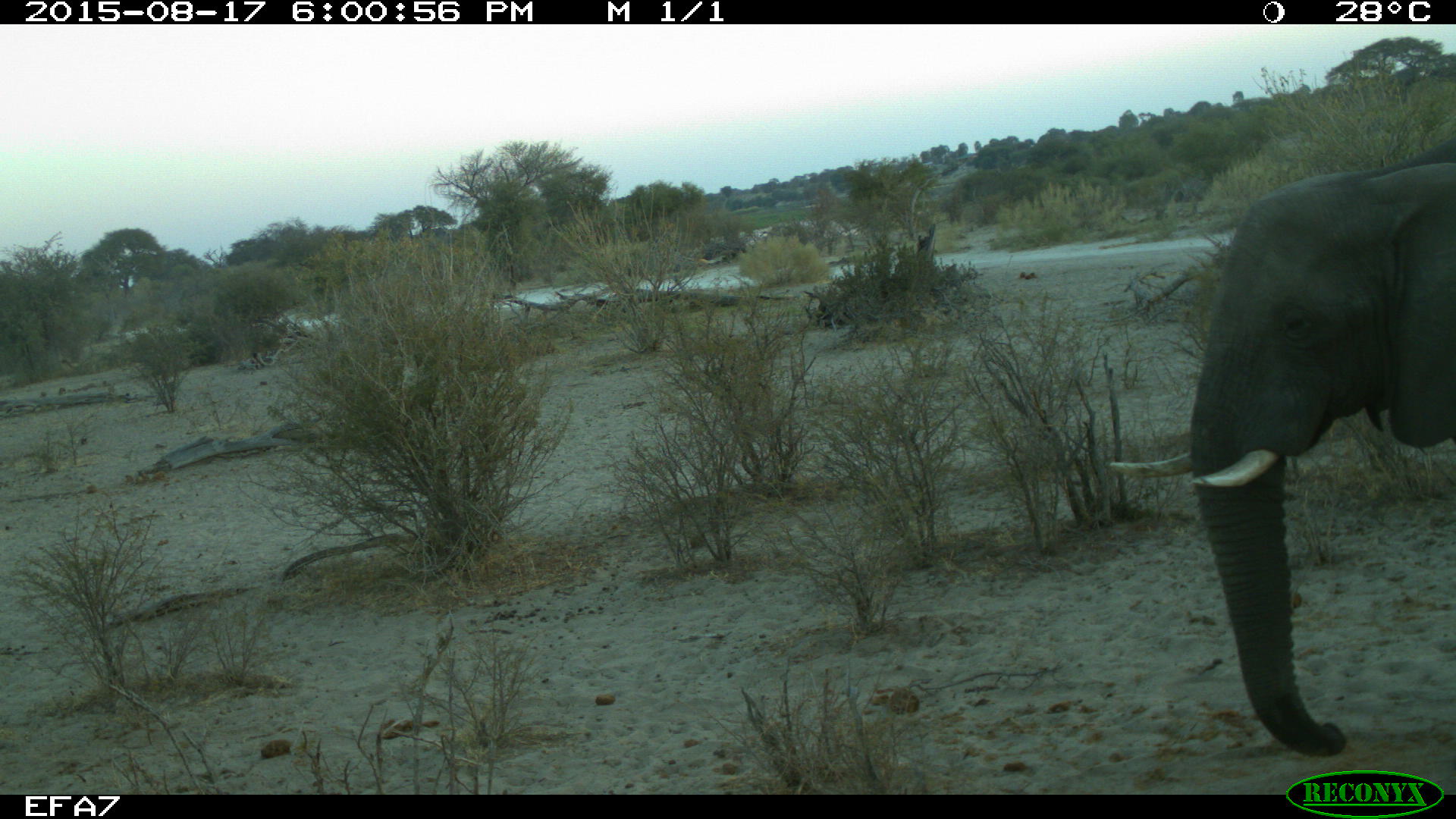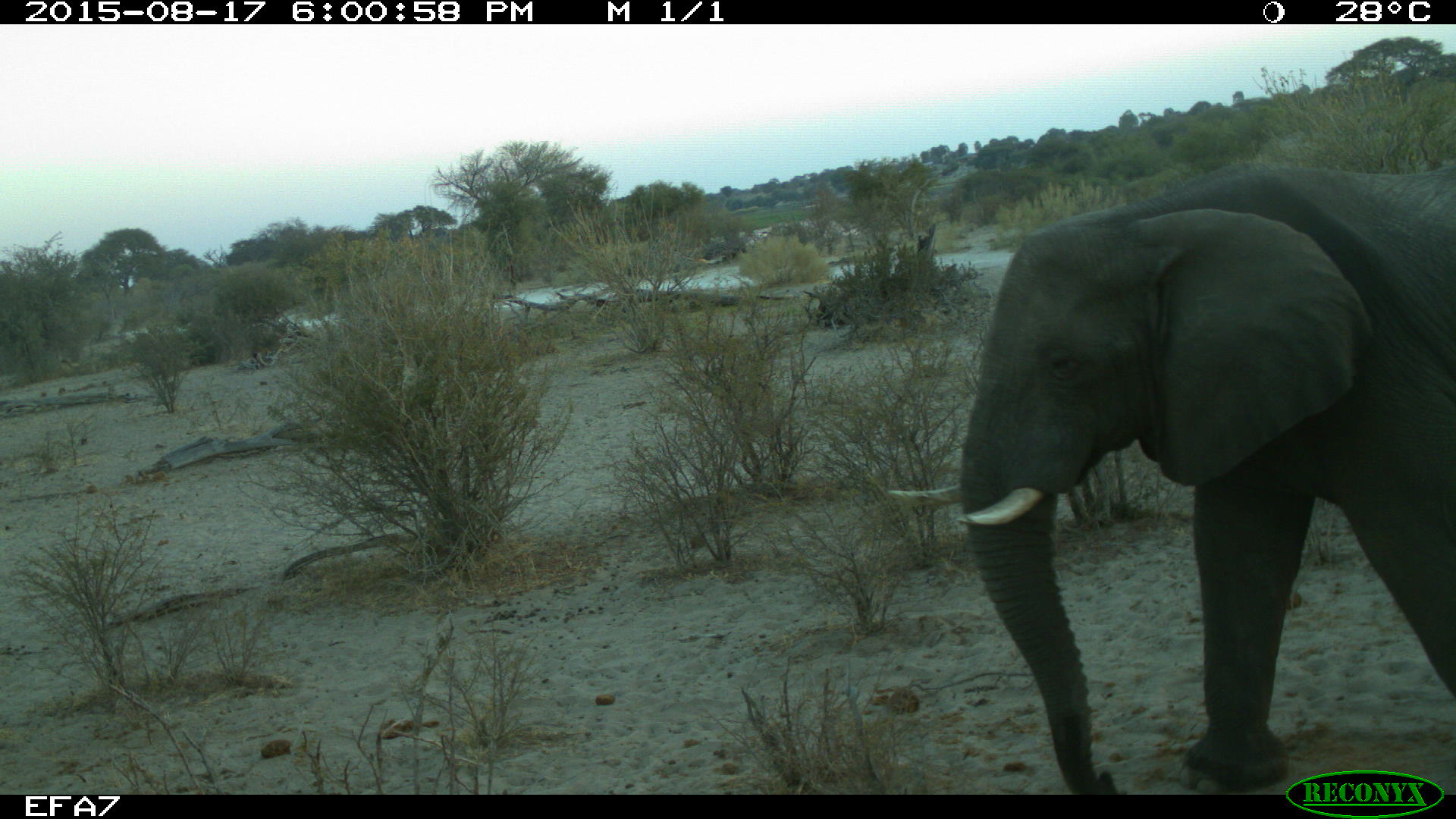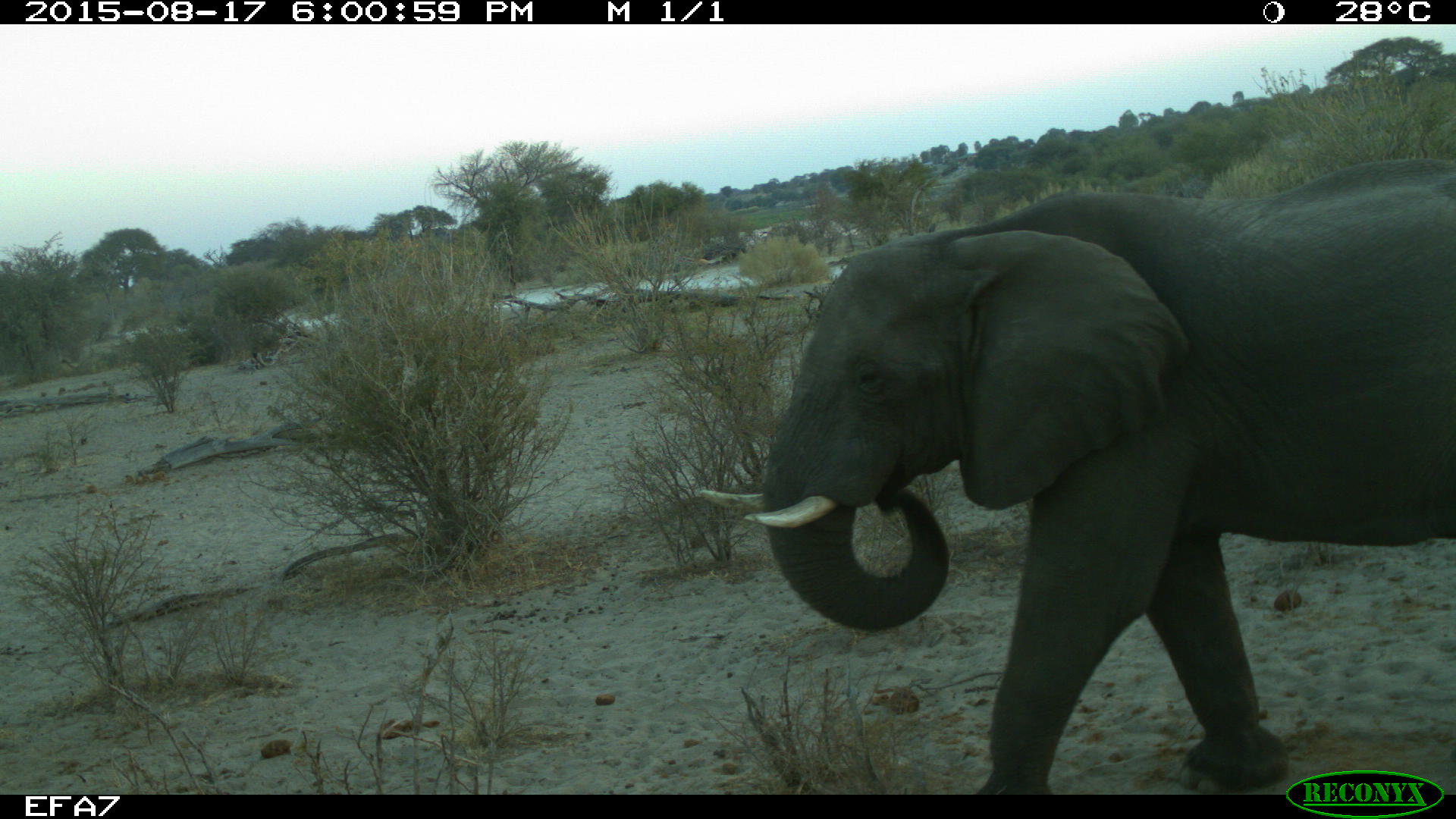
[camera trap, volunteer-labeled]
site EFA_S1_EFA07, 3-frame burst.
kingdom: Animalia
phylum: Chordata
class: Mammalia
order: Proboscidea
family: Elephantidae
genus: Loxodonta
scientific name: Loxodonta africana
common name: african bush elephant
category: elephant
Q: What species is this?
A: Elephant (african bush elephant) (Loxodonta africana).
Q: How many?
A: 1.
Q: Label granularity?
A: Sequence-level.